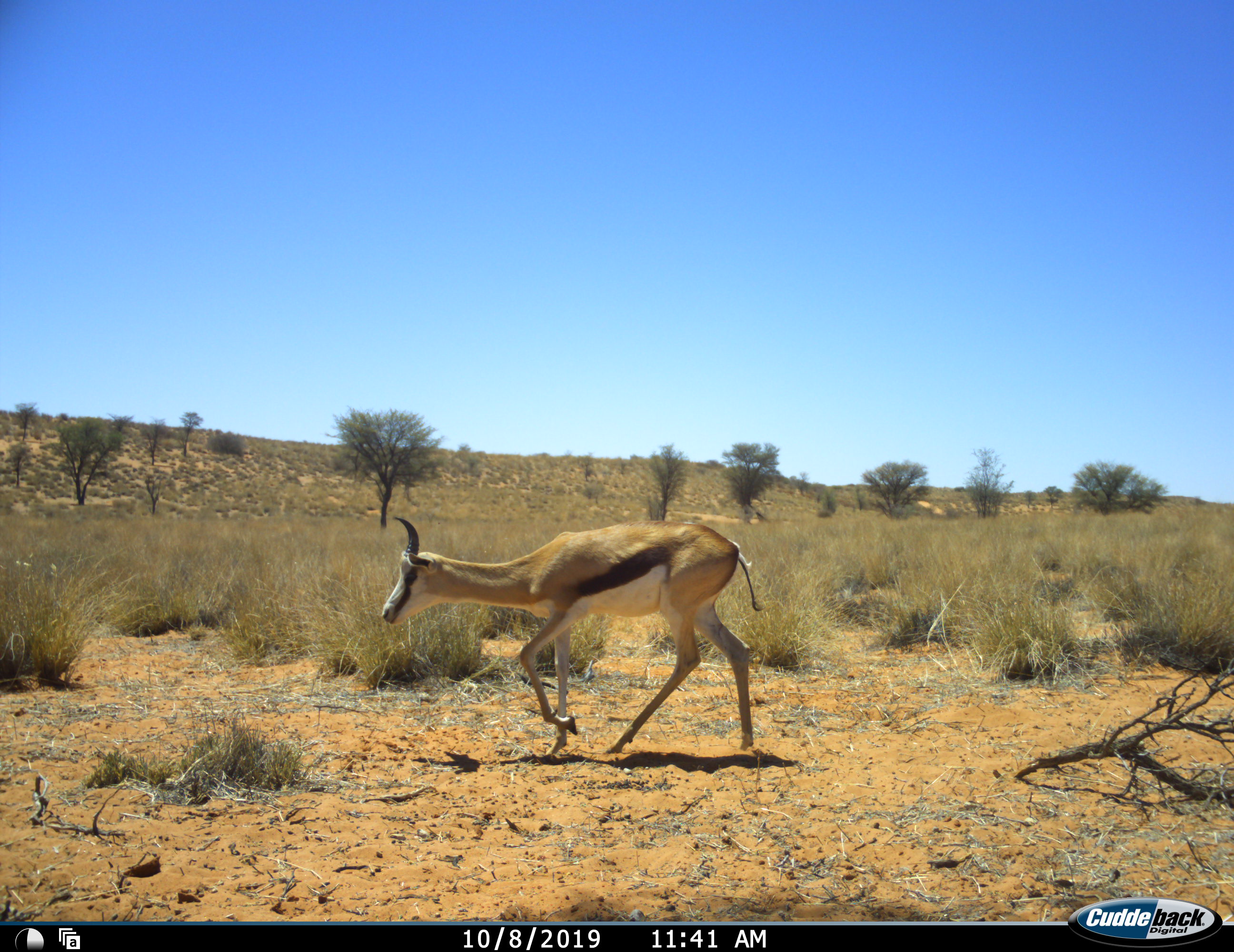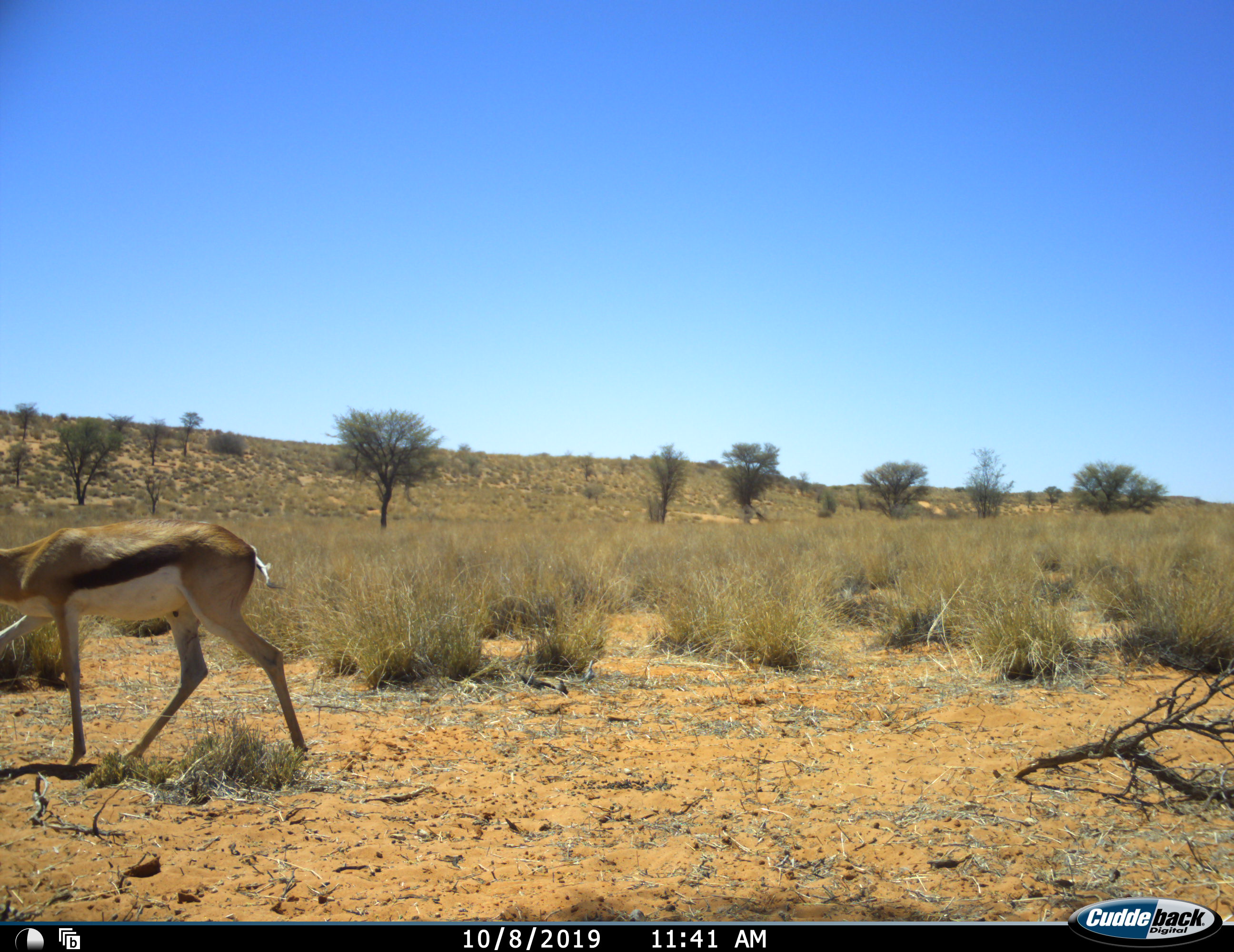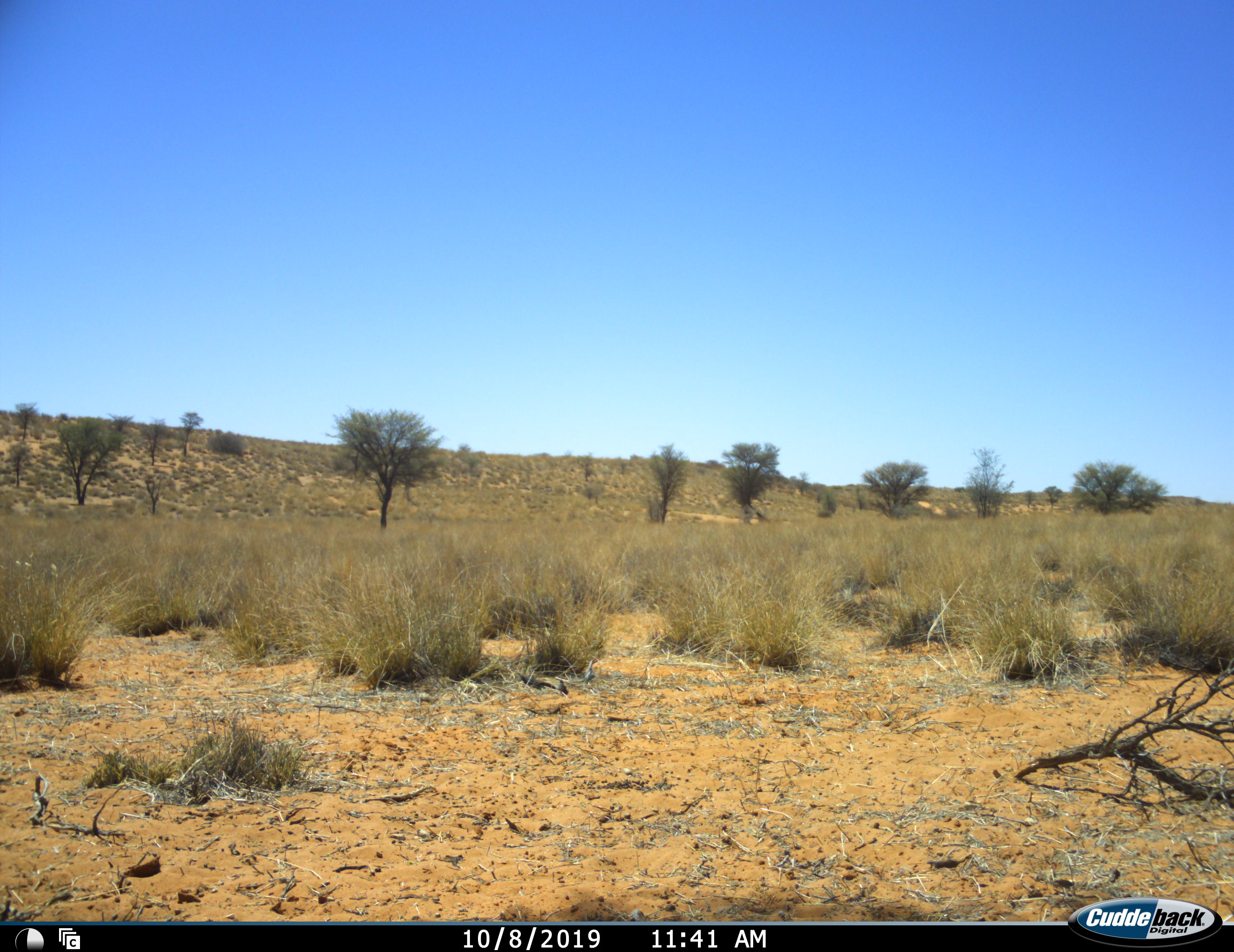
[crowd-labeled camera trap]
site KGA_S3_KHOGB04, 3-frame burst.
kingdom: Animalia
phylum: Chordata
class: Mammalia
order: Artiodactyla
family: Bovidae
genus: Antidorcas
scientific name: Antidorcas marsupialis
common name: springbok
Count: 1.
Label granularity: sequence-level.